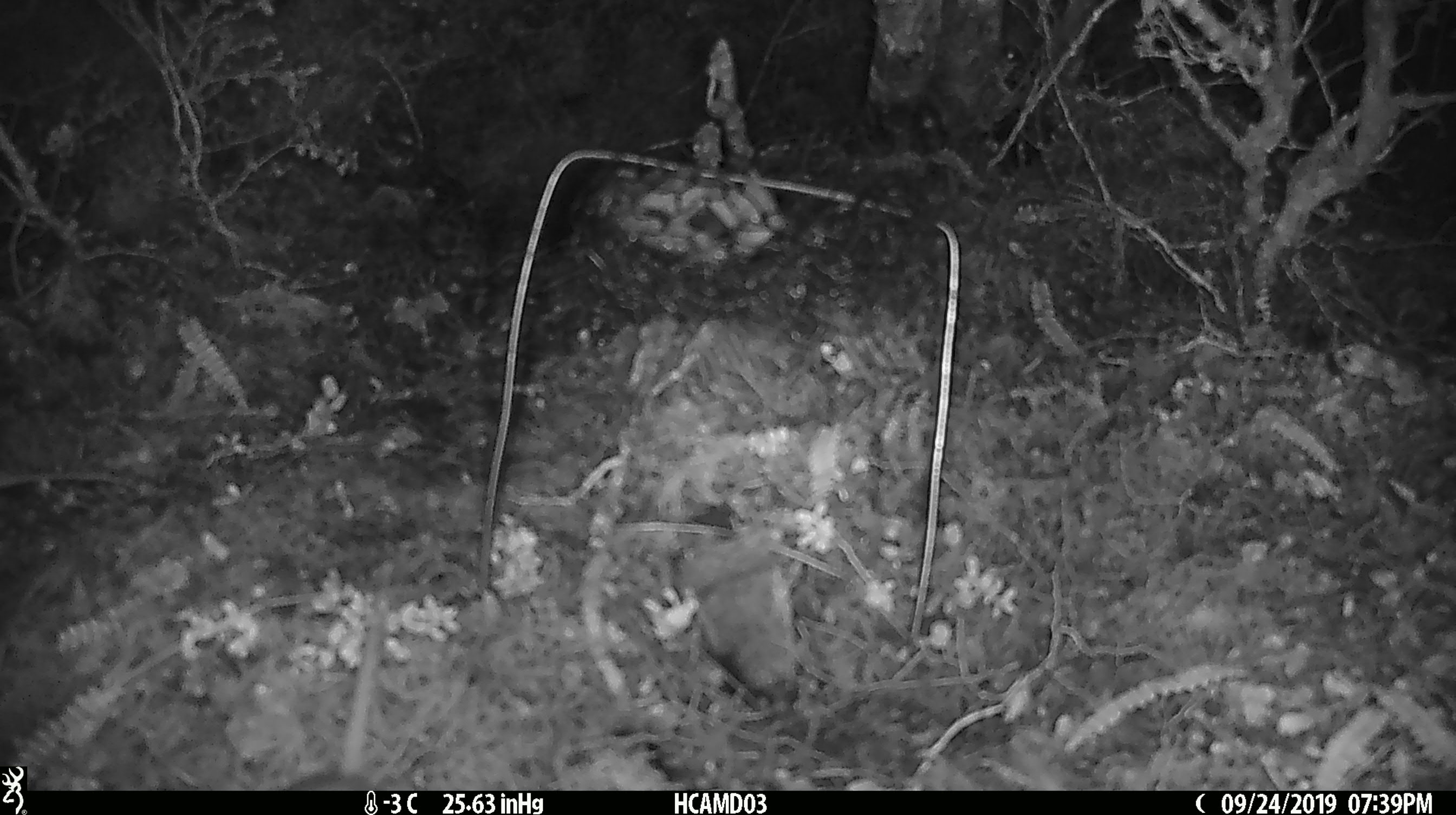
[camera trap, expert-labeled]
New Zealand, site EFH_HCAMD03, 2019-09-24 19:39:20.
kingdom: Animalia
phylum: Chordata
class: Mammalia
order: Rodentia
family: Muridae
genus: Mus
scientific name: Mus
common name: mouse